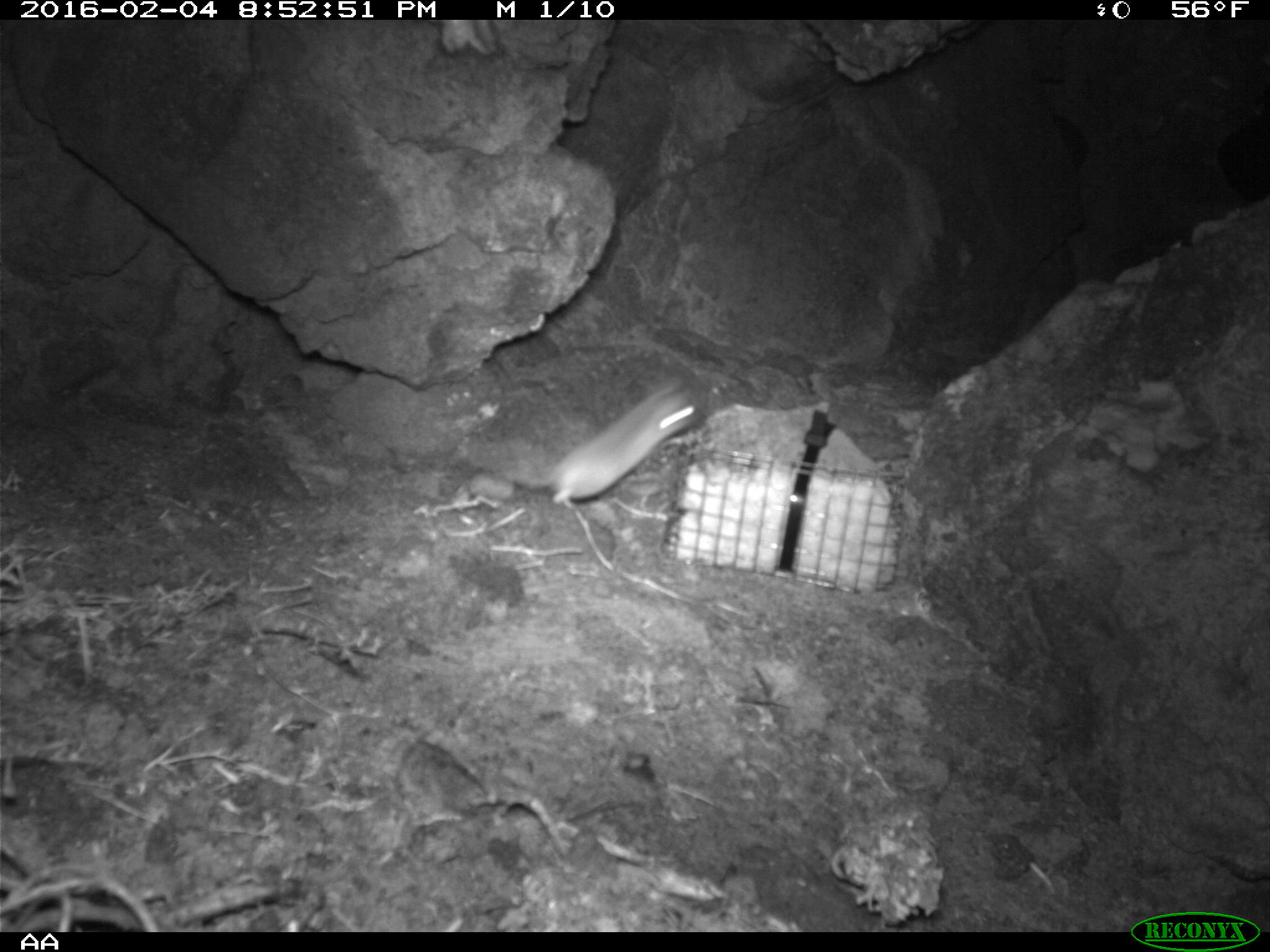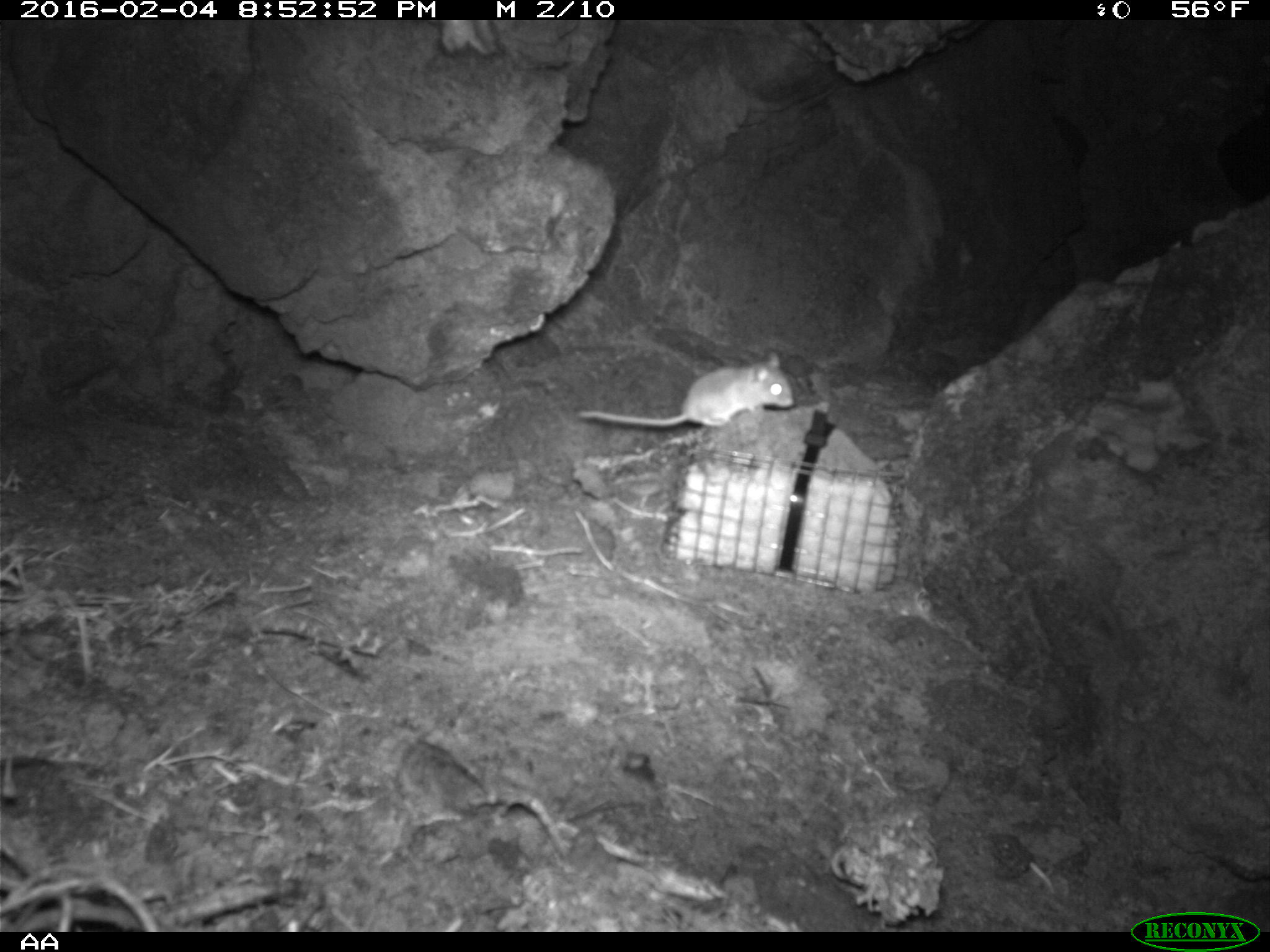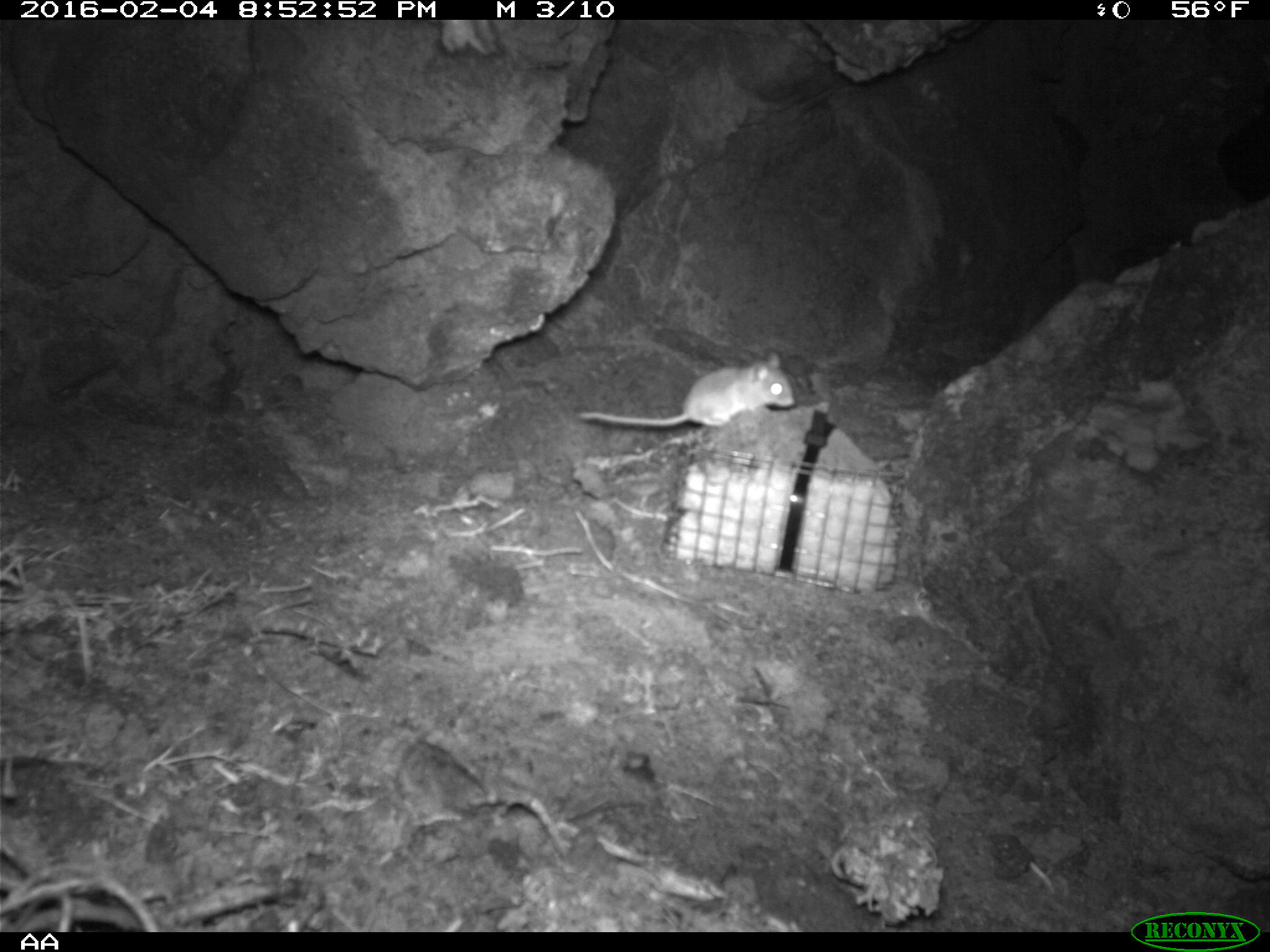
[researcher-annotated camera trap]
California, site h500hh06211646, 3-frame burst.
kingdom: Animalia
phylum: Chordata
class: Mammalia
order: Rodentia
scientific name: Rodentia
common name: rodent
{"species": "rodent (Rodentia)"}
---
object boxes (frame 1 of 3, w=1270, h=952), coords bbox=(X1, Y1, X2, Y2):
rodent: bbox=(507, 379, 706, 508)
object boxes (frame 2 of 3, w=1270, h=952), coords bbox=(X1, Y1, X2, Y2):
rodent: bbox=(578, 351, 794, 427)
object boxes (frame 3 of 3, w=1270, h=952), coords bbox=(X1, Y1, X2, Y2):
rodent: bbox=(579, 350, 794, 428)